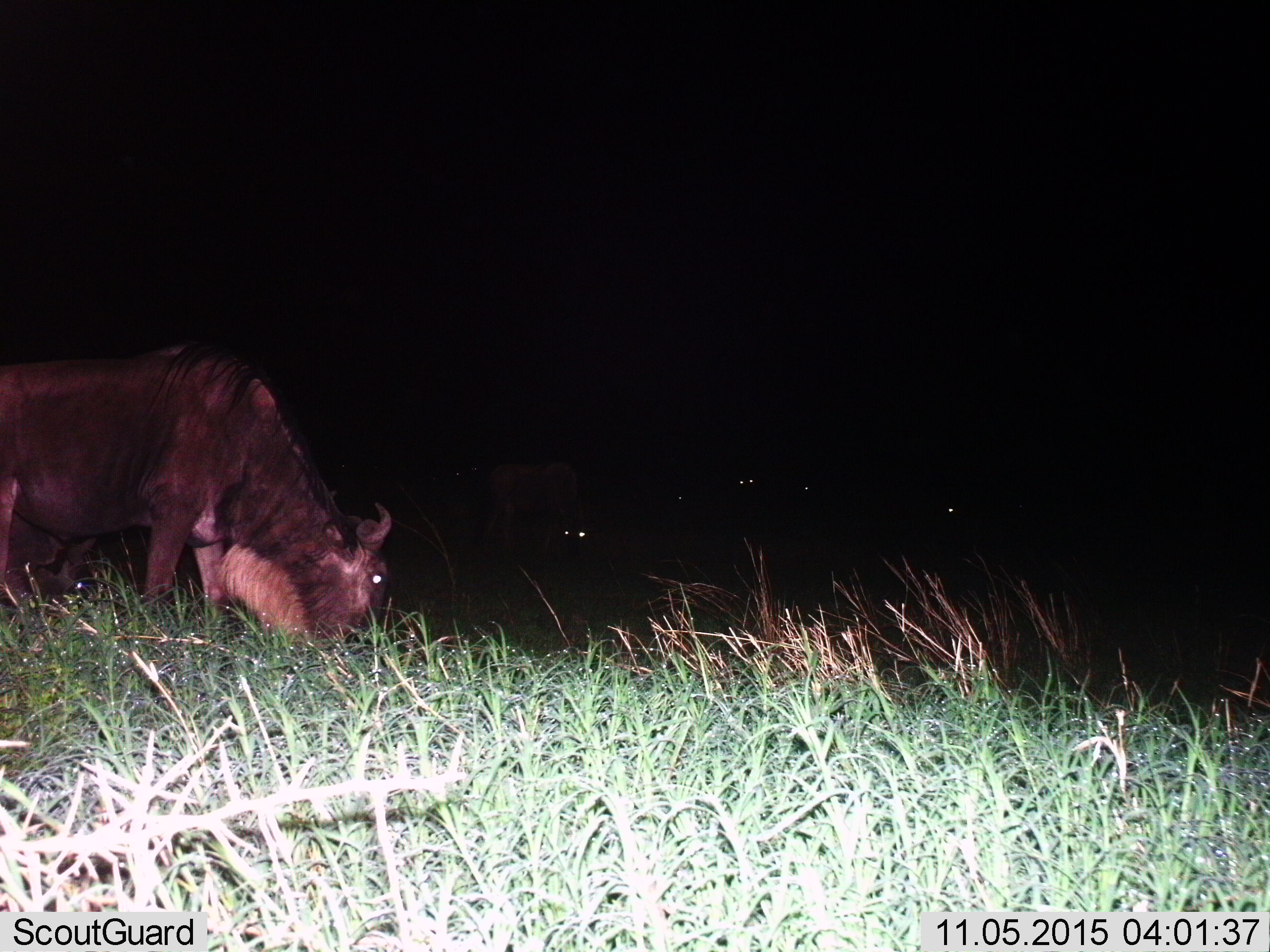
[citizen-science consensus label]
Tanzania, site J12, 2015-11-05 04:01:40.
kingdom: Animalia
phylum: Chordata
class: Mammalia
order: Artiodactyla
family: Bovidae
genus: Connochaetes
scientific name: Connochaetes taurinus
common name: blue wildebeest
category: wildebeest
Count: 6.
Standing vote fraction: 50%.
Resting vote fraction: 10%.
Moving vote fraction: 10%.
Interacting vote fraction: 0%.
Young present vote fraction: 0%.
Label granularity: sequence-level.